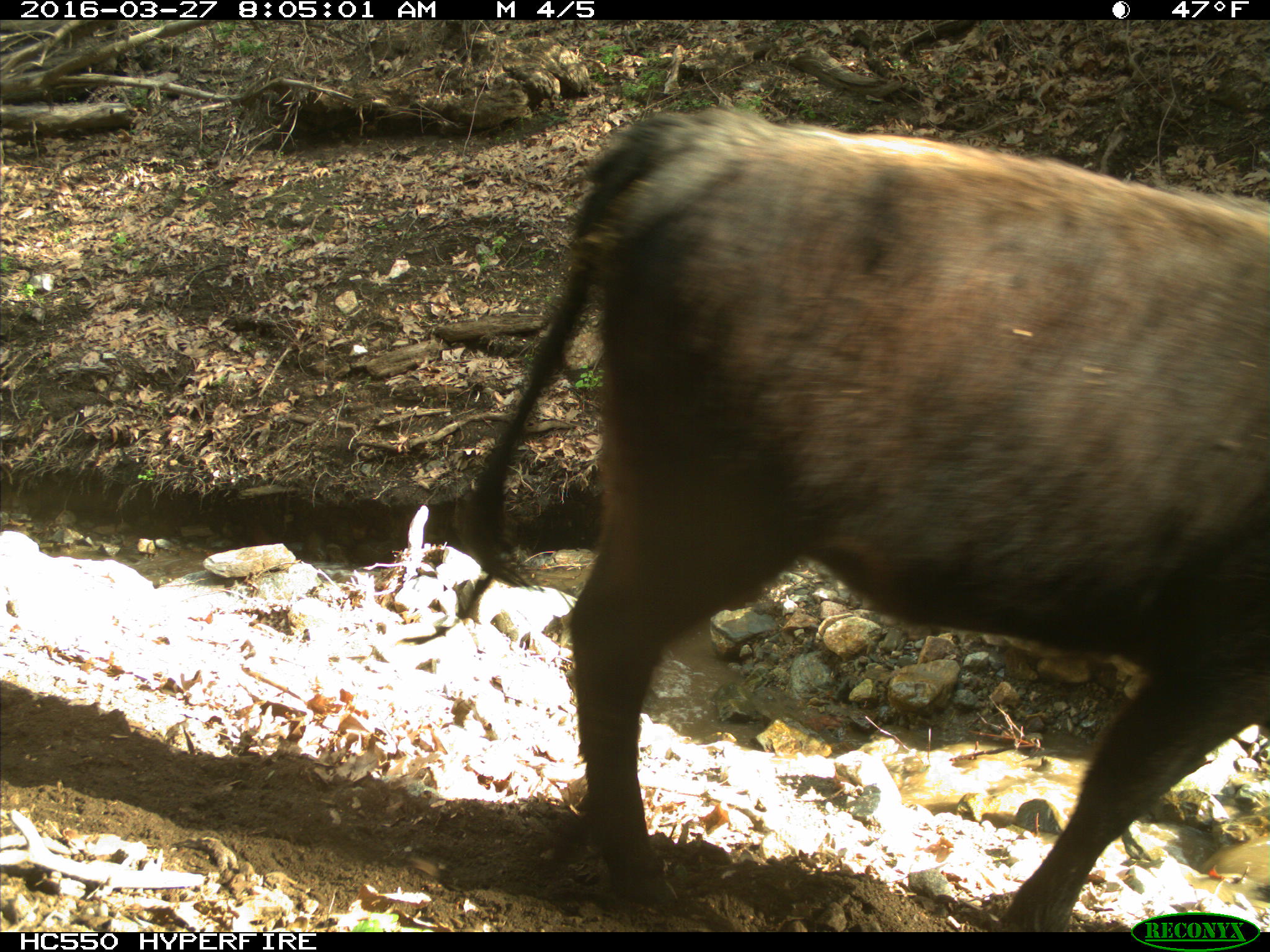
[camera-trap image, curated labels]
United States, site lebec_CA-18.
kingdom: Animalia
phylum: Chordata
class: Mammalia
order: Artiodactyla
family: Bovidae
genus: Bos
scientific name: Bos taurus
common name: domestic cow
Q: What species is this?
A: Bos taurus (domestic cow).